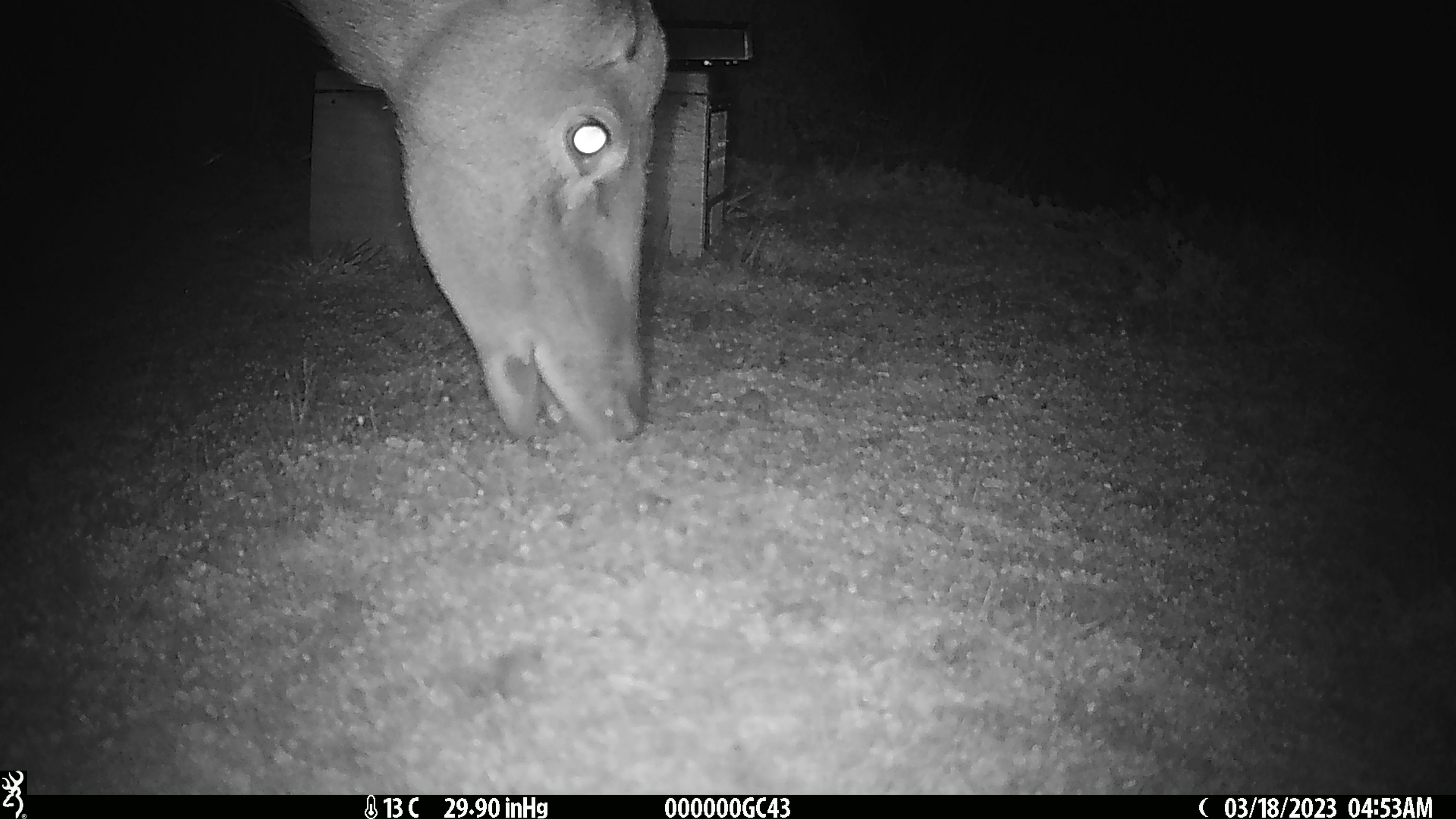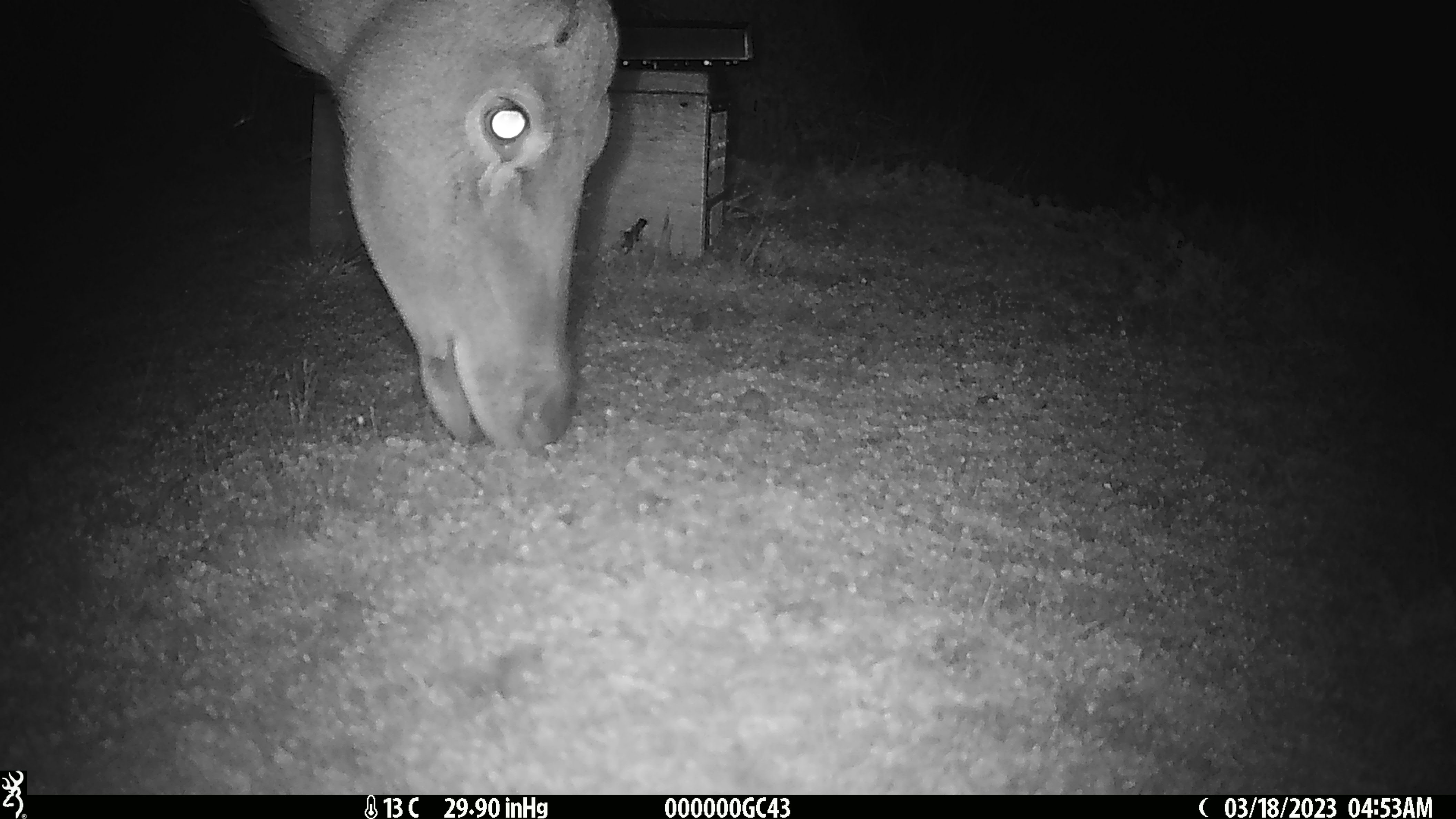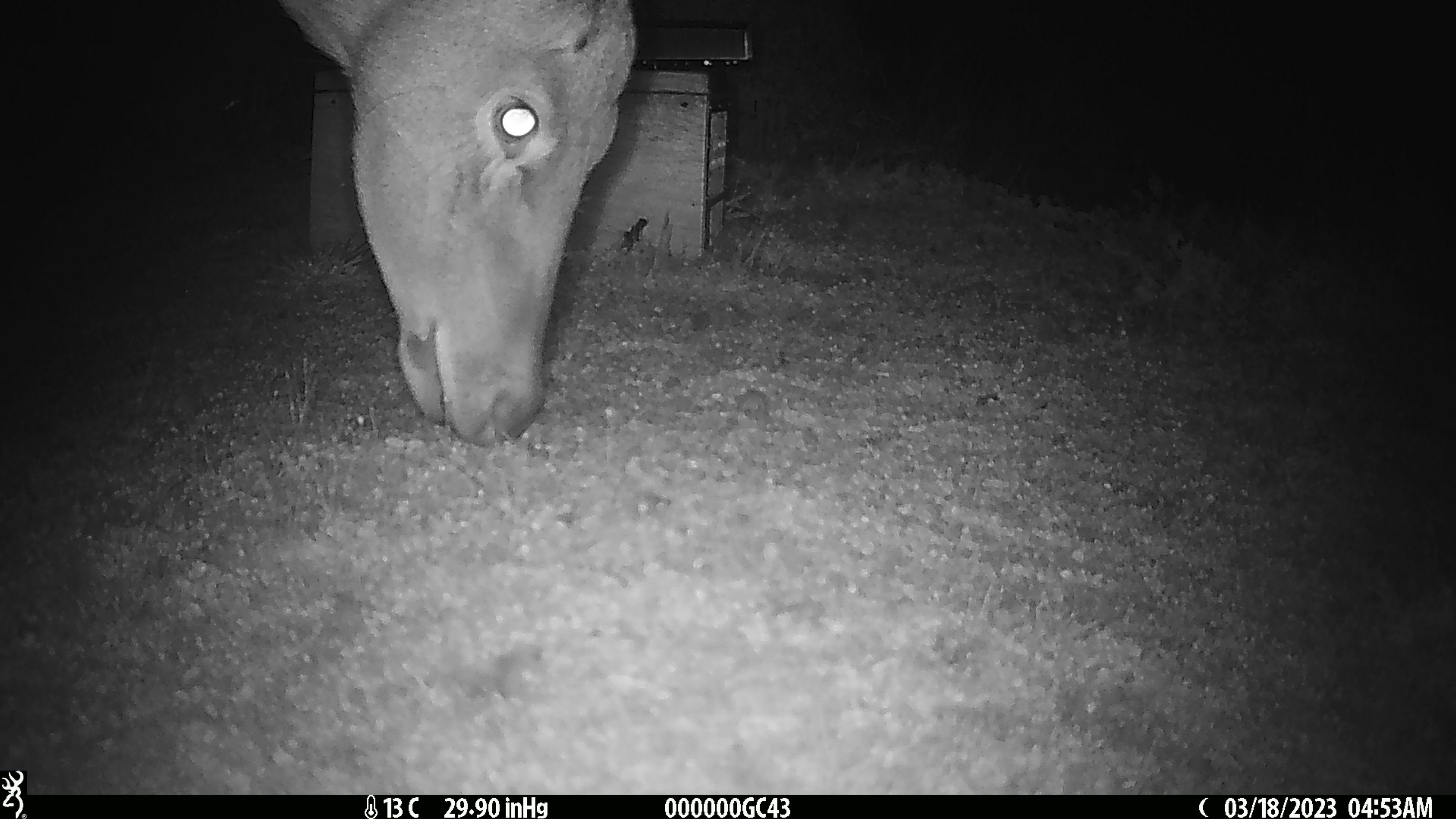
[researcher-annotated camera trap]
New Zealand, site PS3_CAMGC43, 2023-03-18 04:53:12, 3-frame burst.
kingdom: Animalia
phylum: Chordata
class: Mammalia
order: Artiodactyla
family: Cervidae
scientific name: Cervidae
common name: deer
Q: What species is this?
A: Deer (Cervidae).